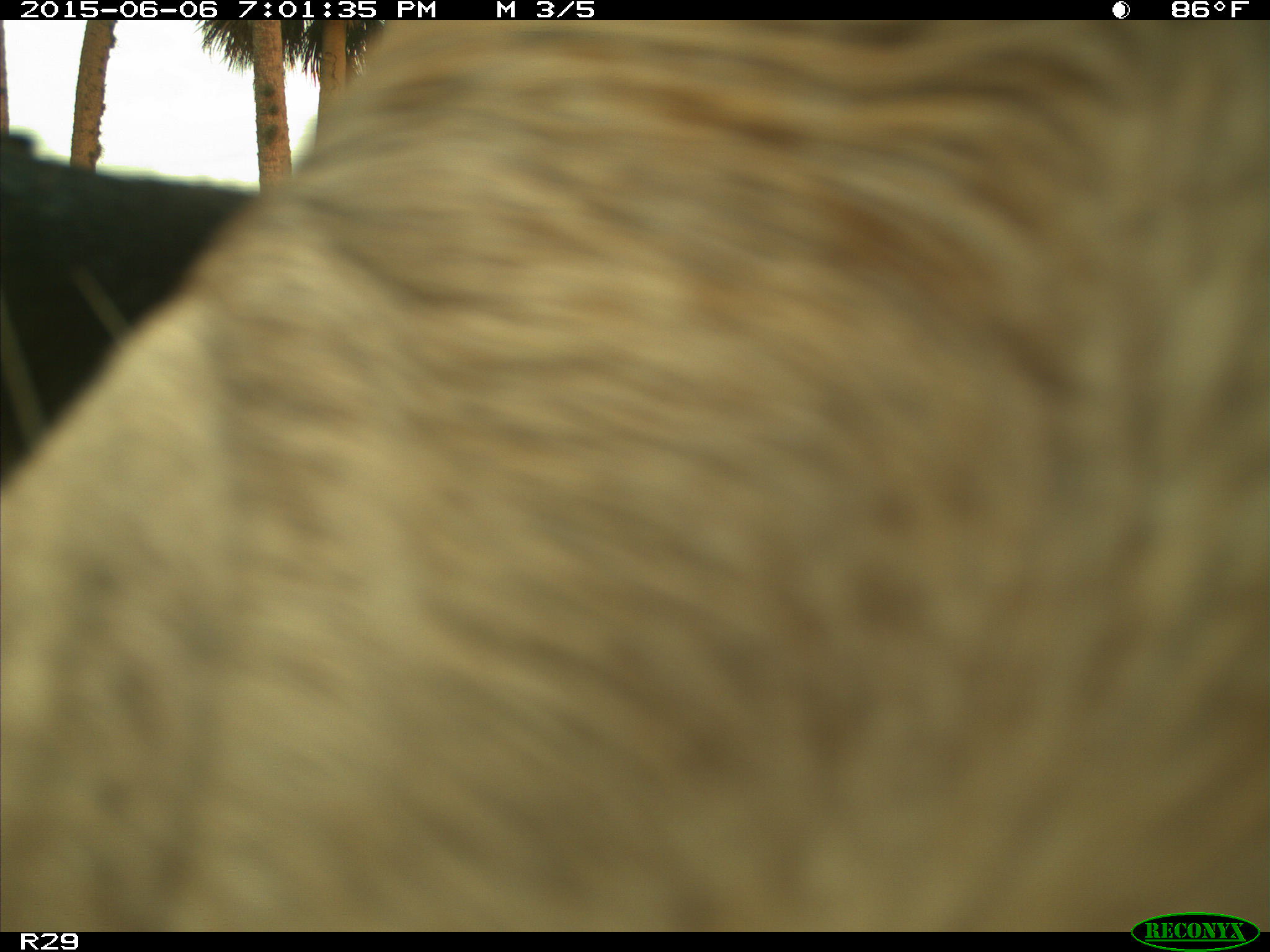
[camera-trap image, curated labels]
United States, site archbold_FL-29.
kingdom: Animalia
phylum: Chordata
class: Mammalia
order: Artiodactyla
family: Bovidae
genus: Bos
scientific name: Bos taurus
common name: domestic cow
Bos taurus (domestic cow).